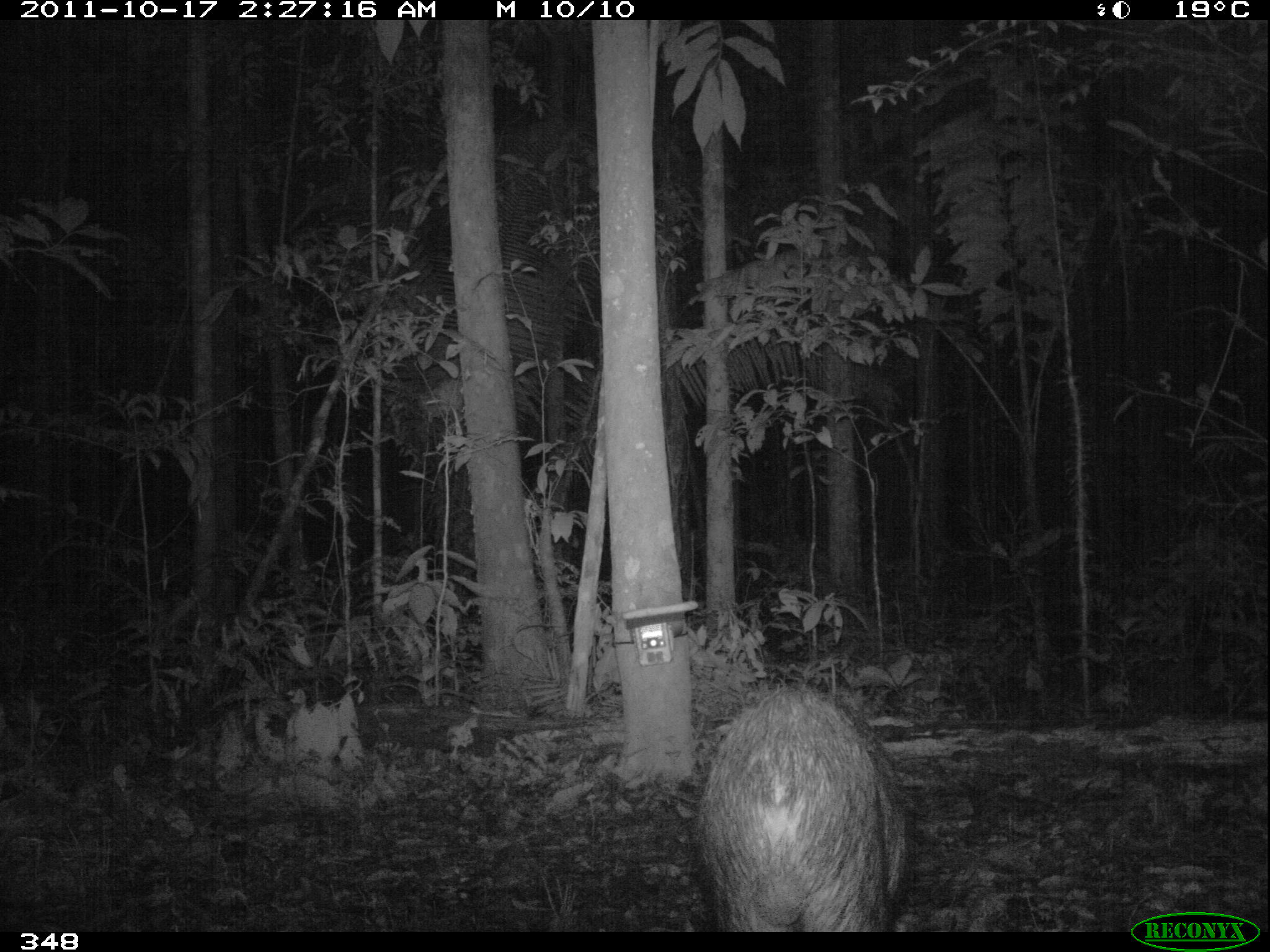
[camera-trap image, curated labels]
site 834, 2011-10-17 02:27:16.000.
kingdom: Animalia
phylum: Chordata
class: Mammalia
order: Artiodactyla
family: Tayassuidae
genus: Tayassu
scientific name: Tayassu pecari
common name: white-lipped peccary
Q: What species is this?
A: Tayassu pecari (white-lipped peccary).